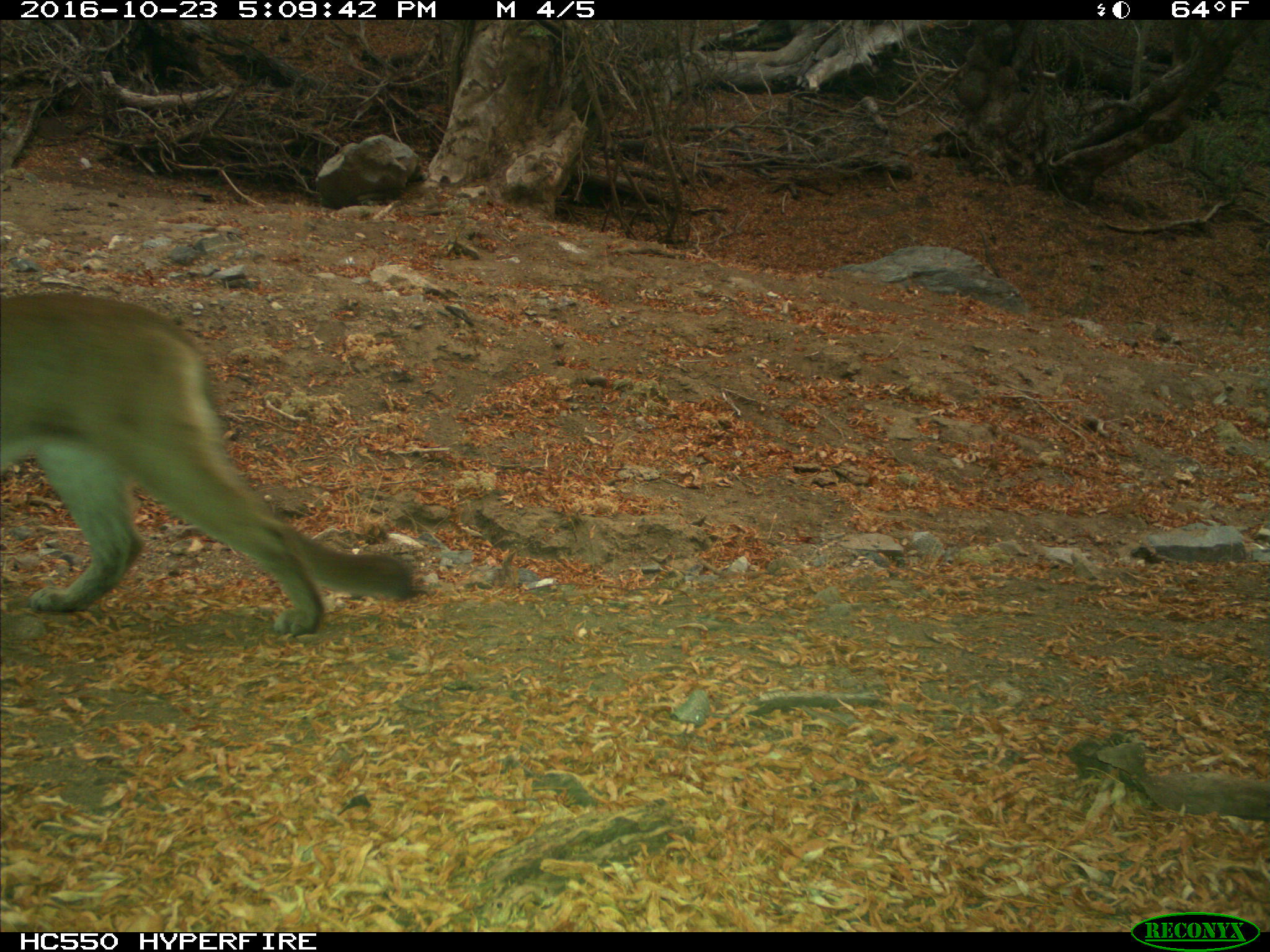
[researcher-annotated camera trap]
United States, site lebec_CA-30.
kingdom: Animalia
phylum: Chordata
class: Mammalia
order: Carnivora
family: Felidae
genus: Puma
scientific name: Puma concolor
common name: mountain lion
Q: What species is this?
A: Puma concolor (mountain lion).